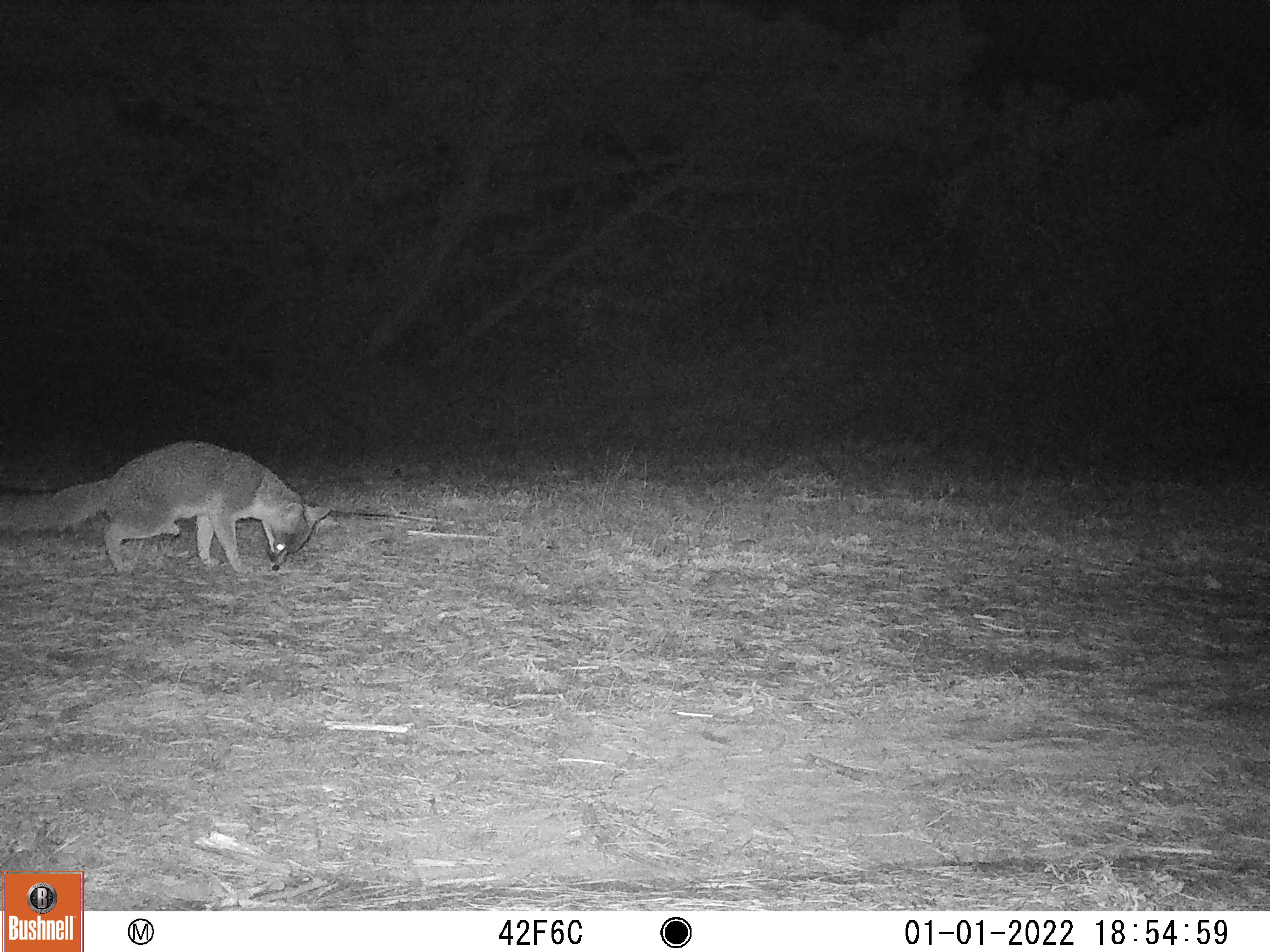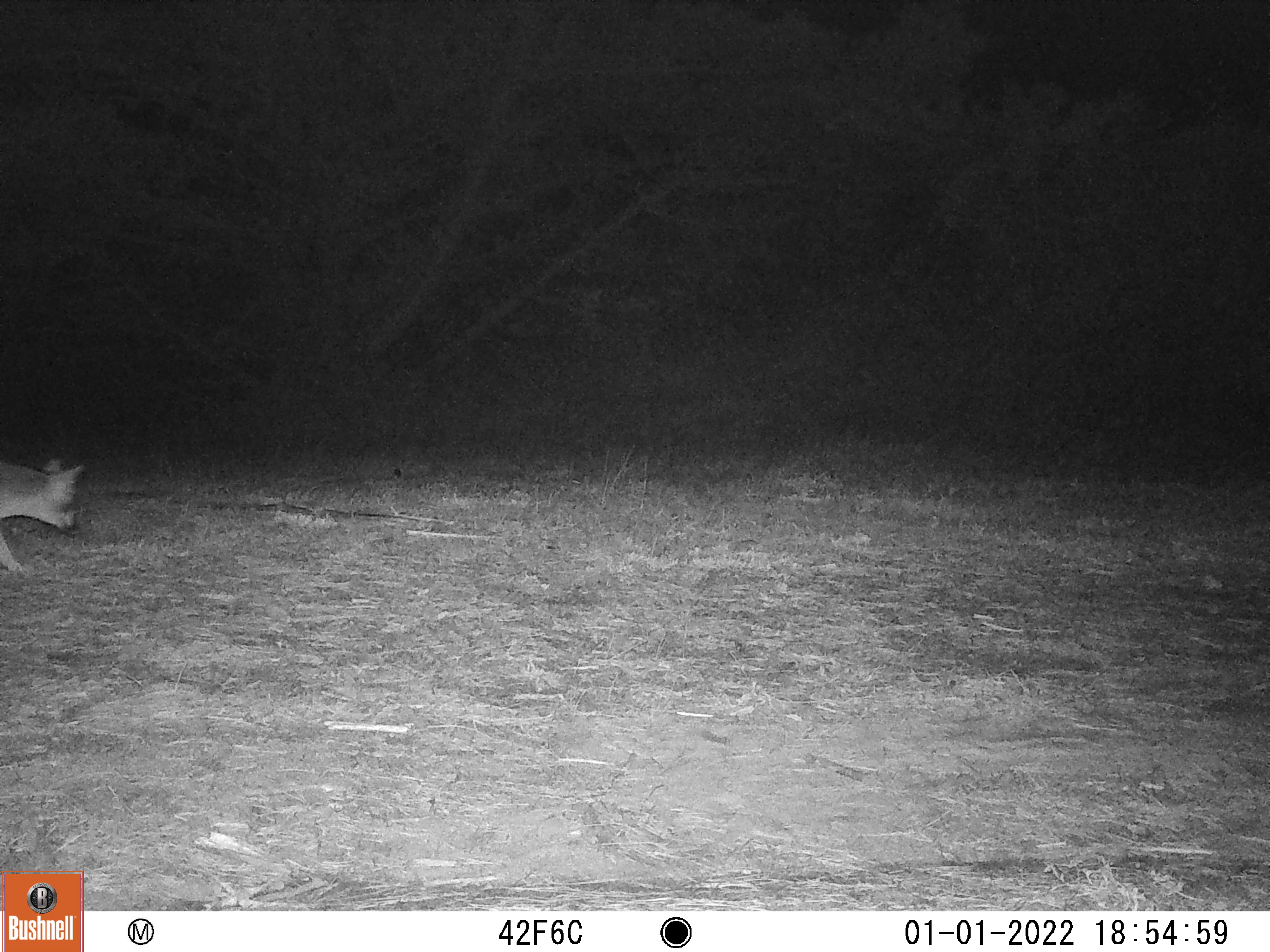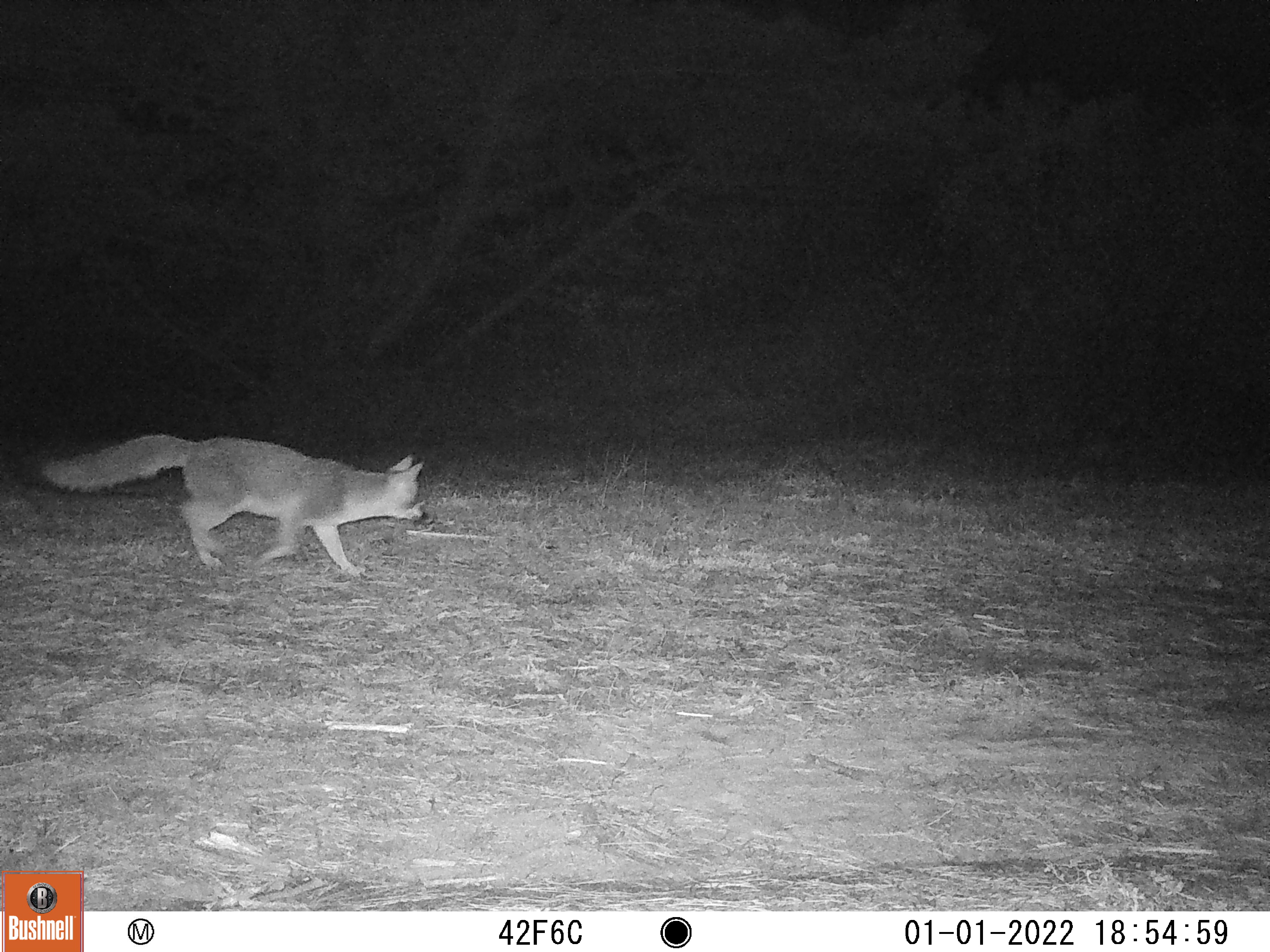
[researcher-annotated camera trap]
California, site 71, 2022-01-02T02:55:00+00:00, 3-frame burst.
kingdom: Animalia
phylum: Chordata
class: Mammalia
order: Carnivora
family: Canidae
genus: Urocyon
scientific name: Urocyon cinereoargenteus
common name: gray fox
Gray fox (Urocyon cinereoargenteus).